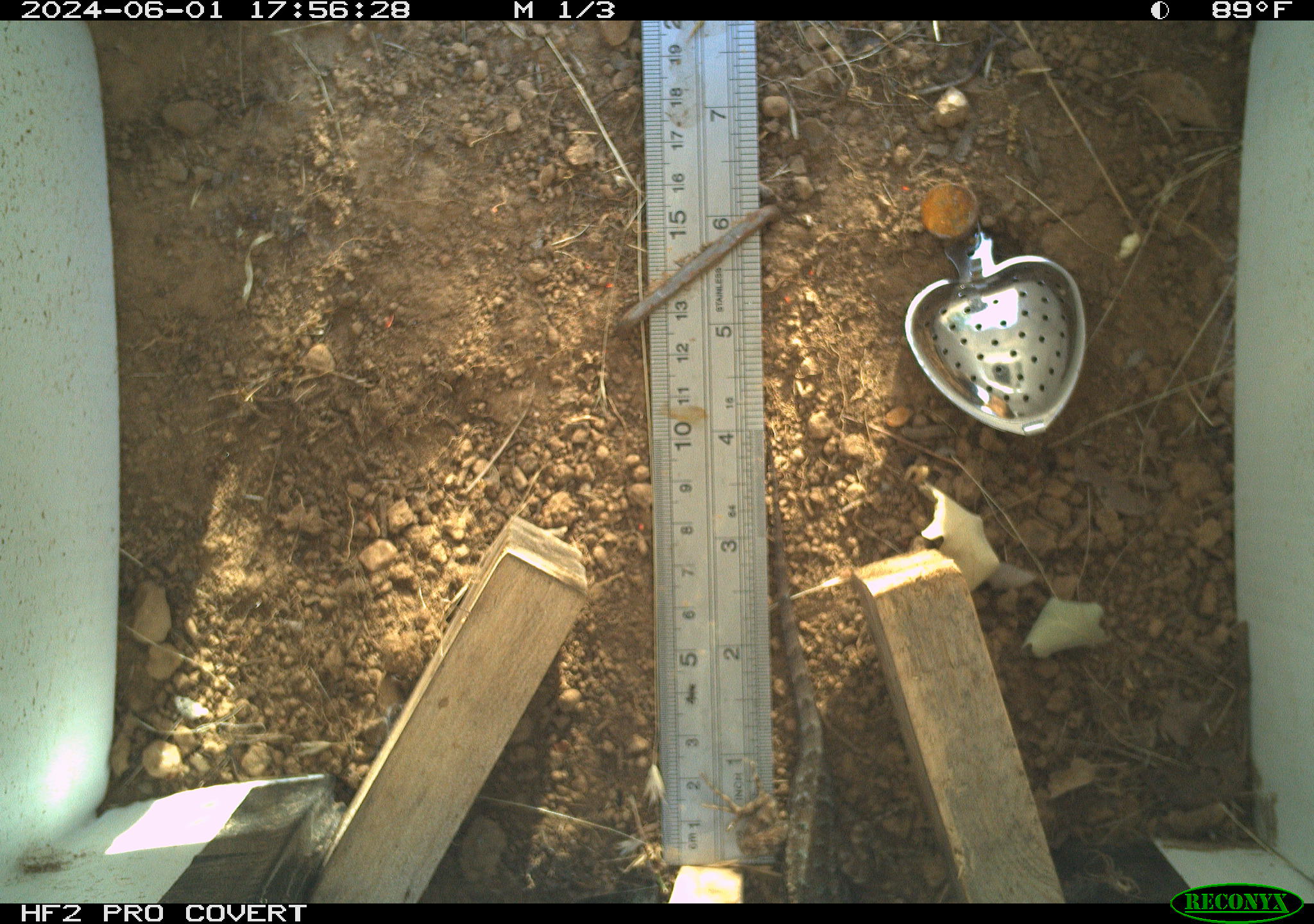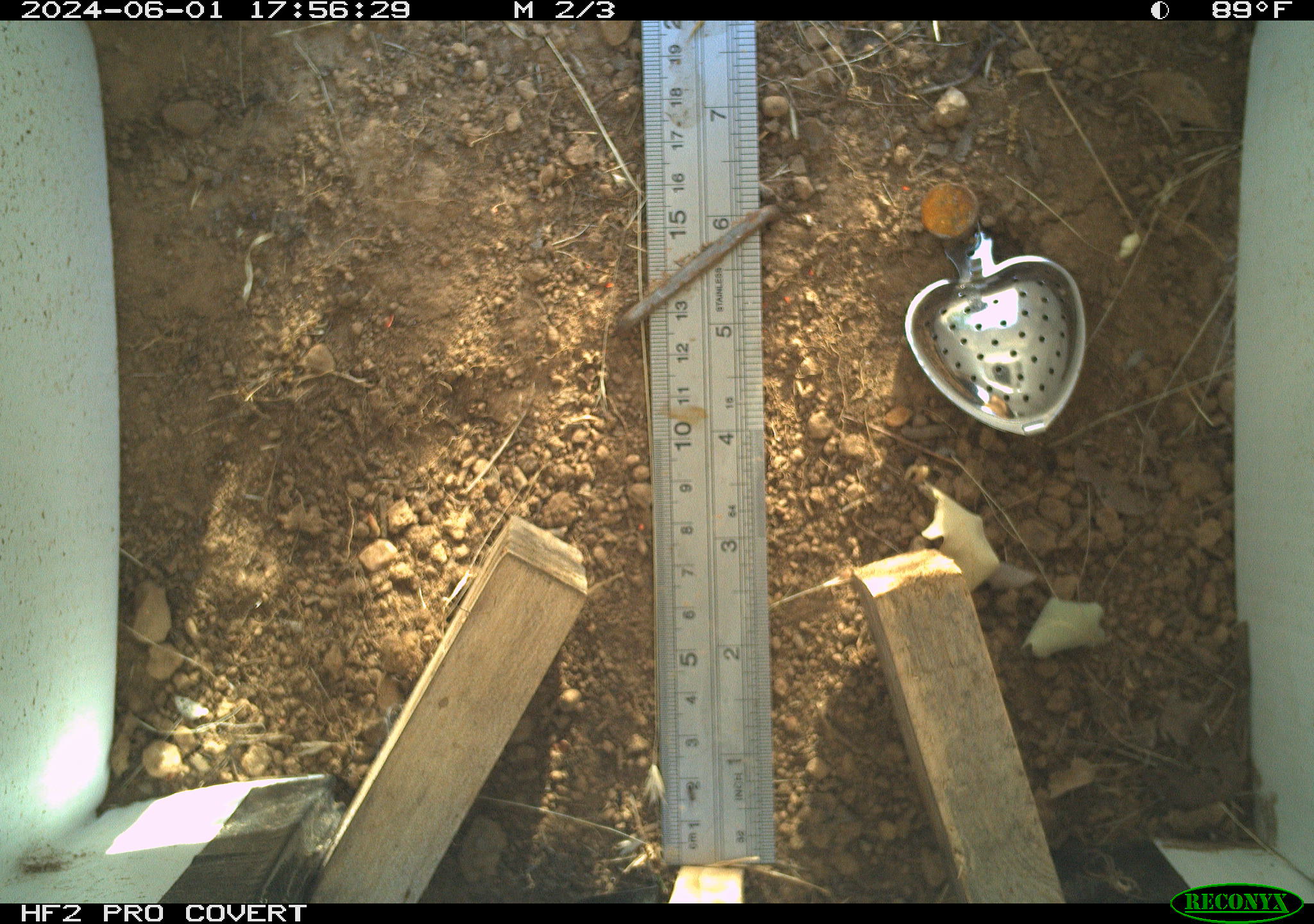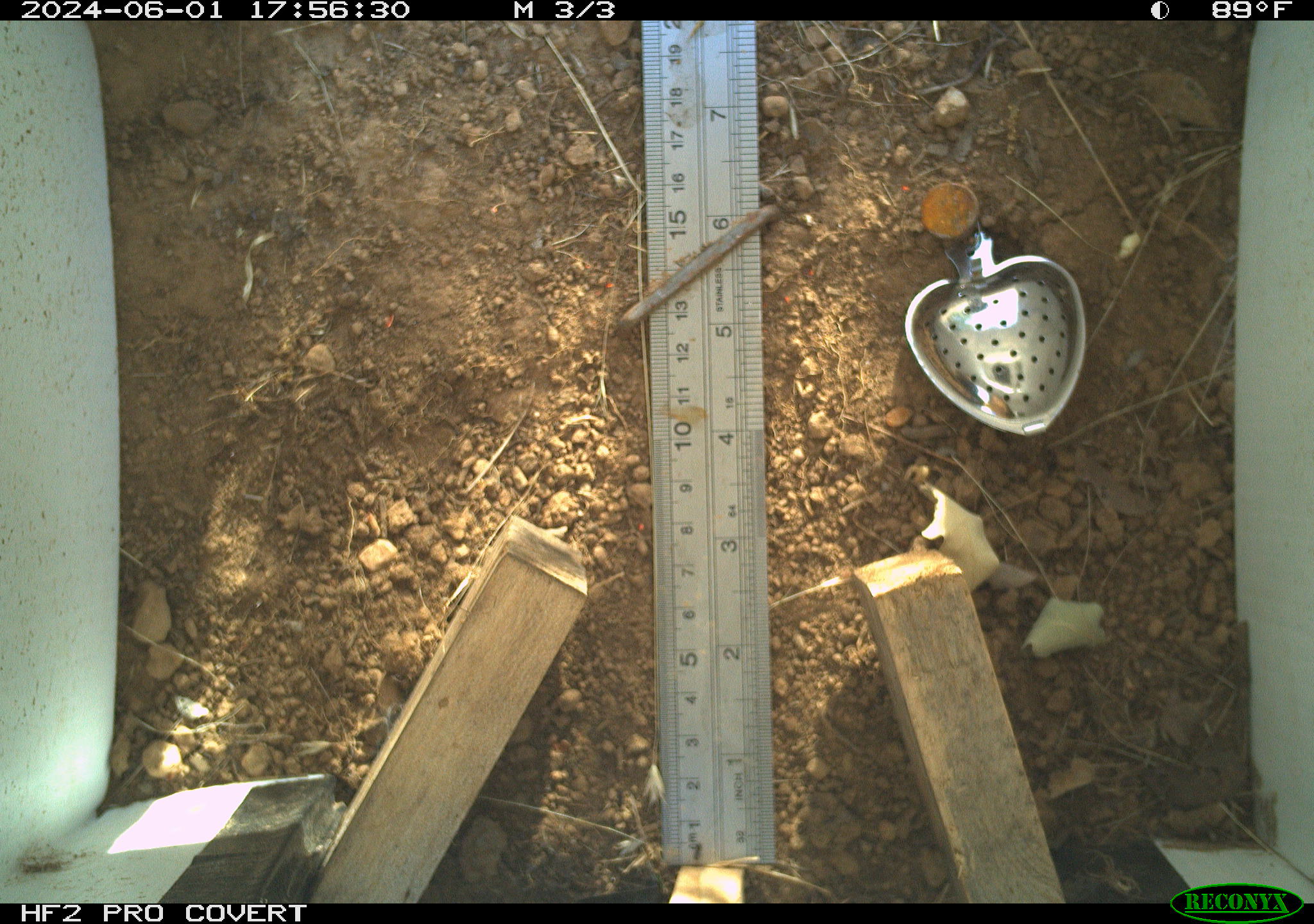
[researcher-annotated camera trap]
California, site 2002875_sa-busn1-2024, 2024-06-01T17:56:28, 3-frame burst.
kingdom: Animalia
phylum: Chordata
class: Reptilia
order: Squamata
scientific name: Squamata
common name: lizards and snakes